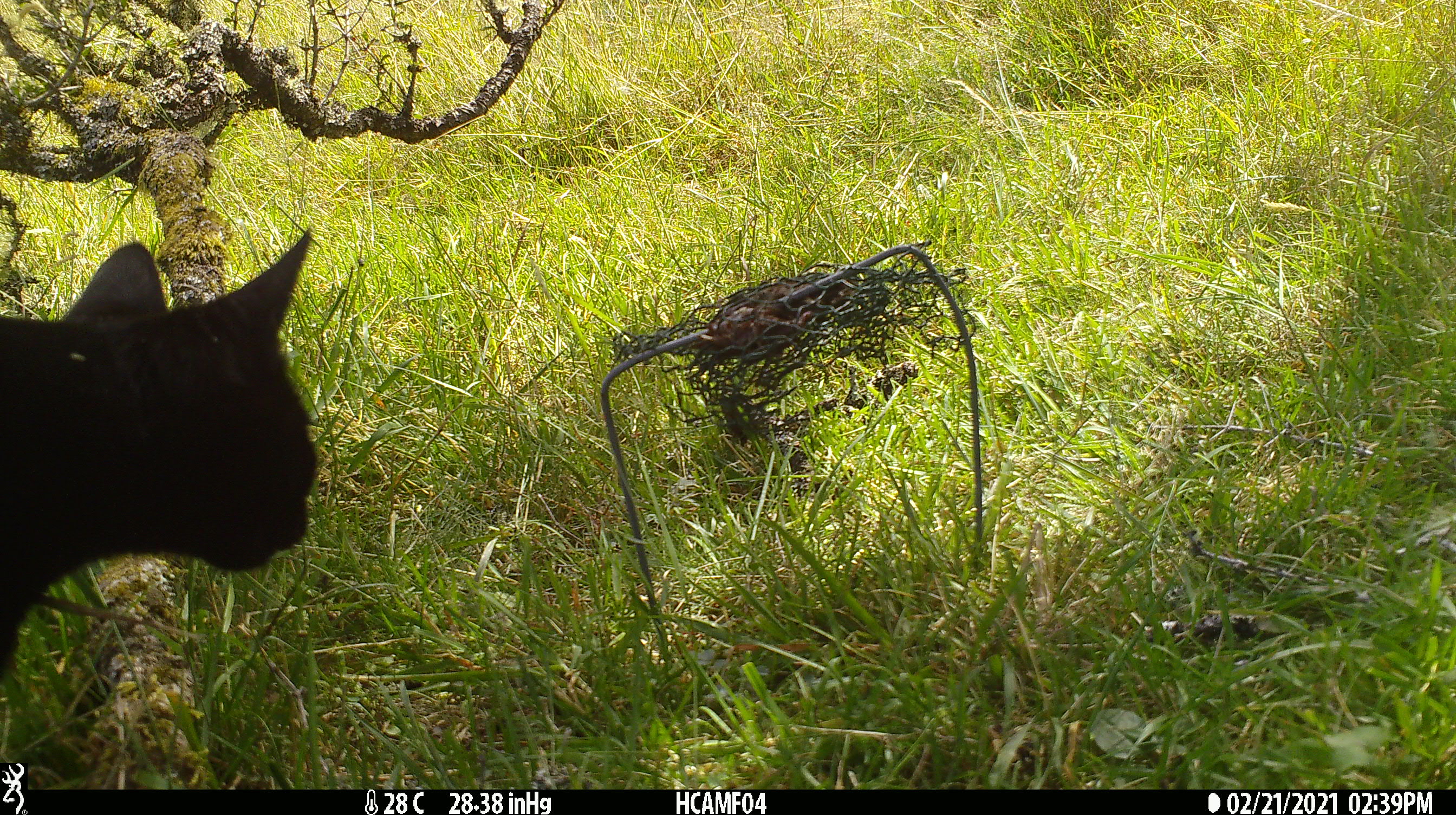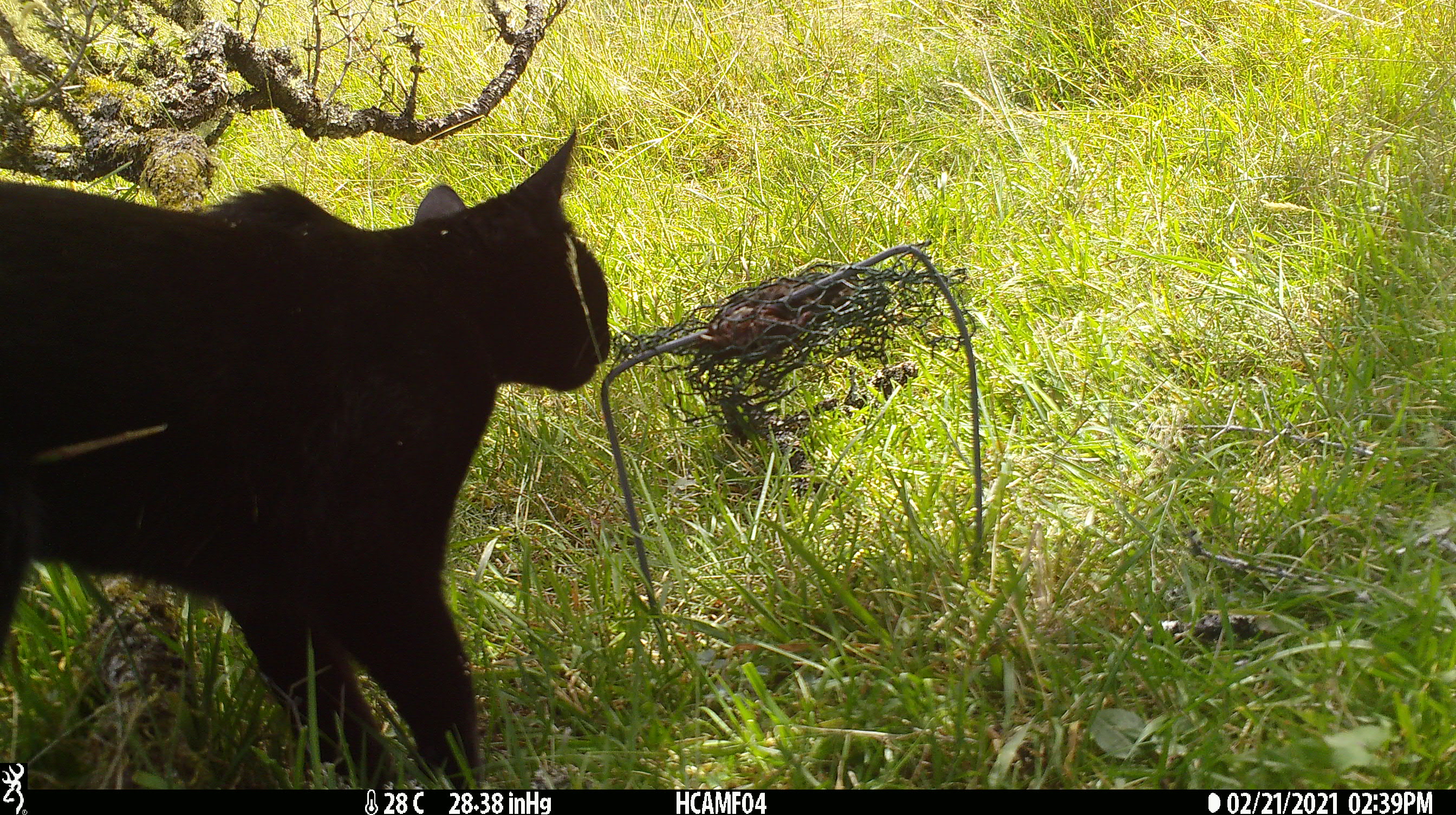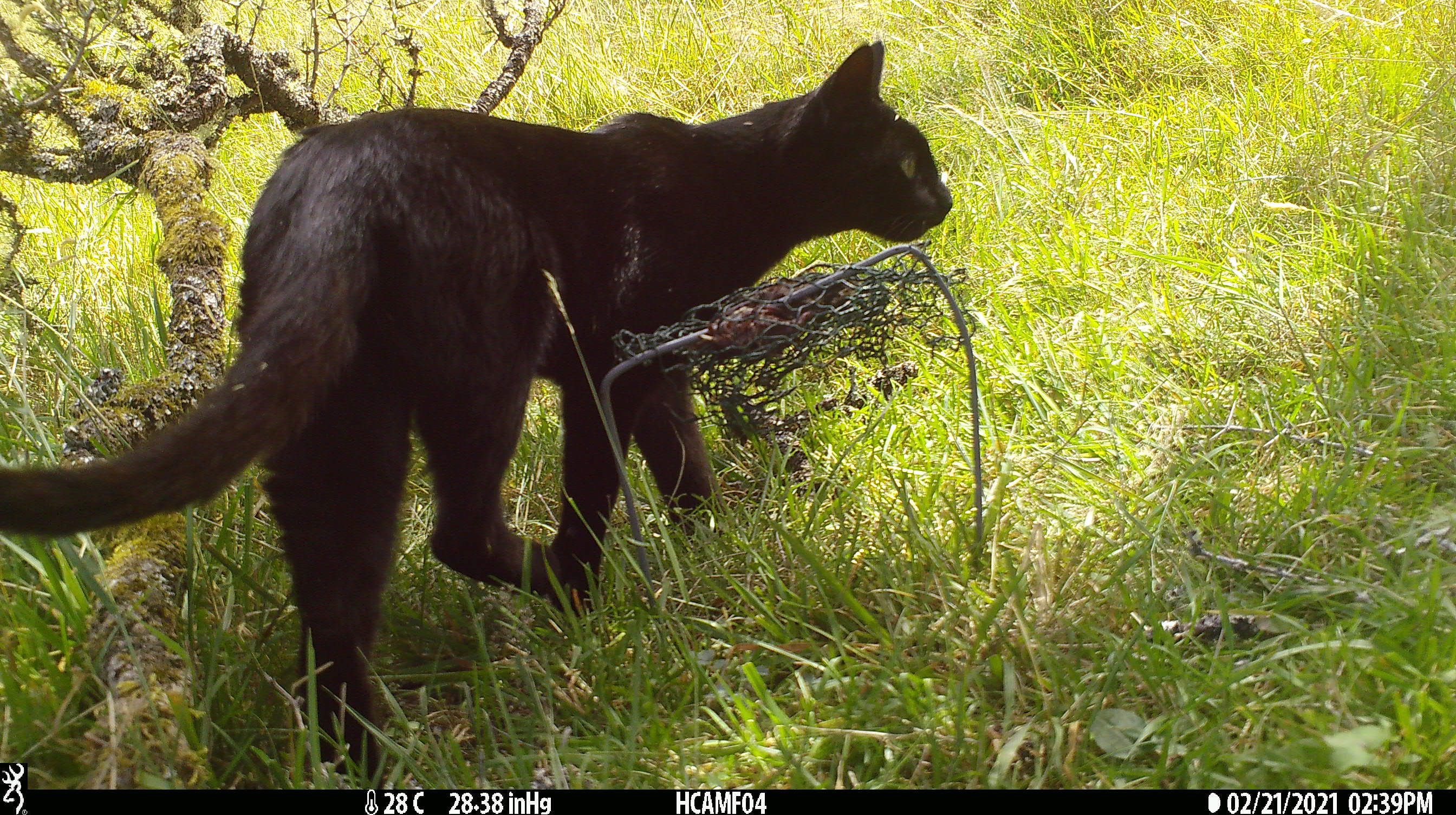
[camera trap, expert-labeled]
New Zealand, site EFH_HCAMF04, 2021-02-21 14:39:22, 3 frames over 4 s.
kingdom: Animalia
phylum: Chordata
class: Mammalia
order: Carnivora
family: Felidae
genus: Felis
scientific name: Felis catus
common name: domestic cat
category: cat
Cat (domestic cat) (Felis catus).